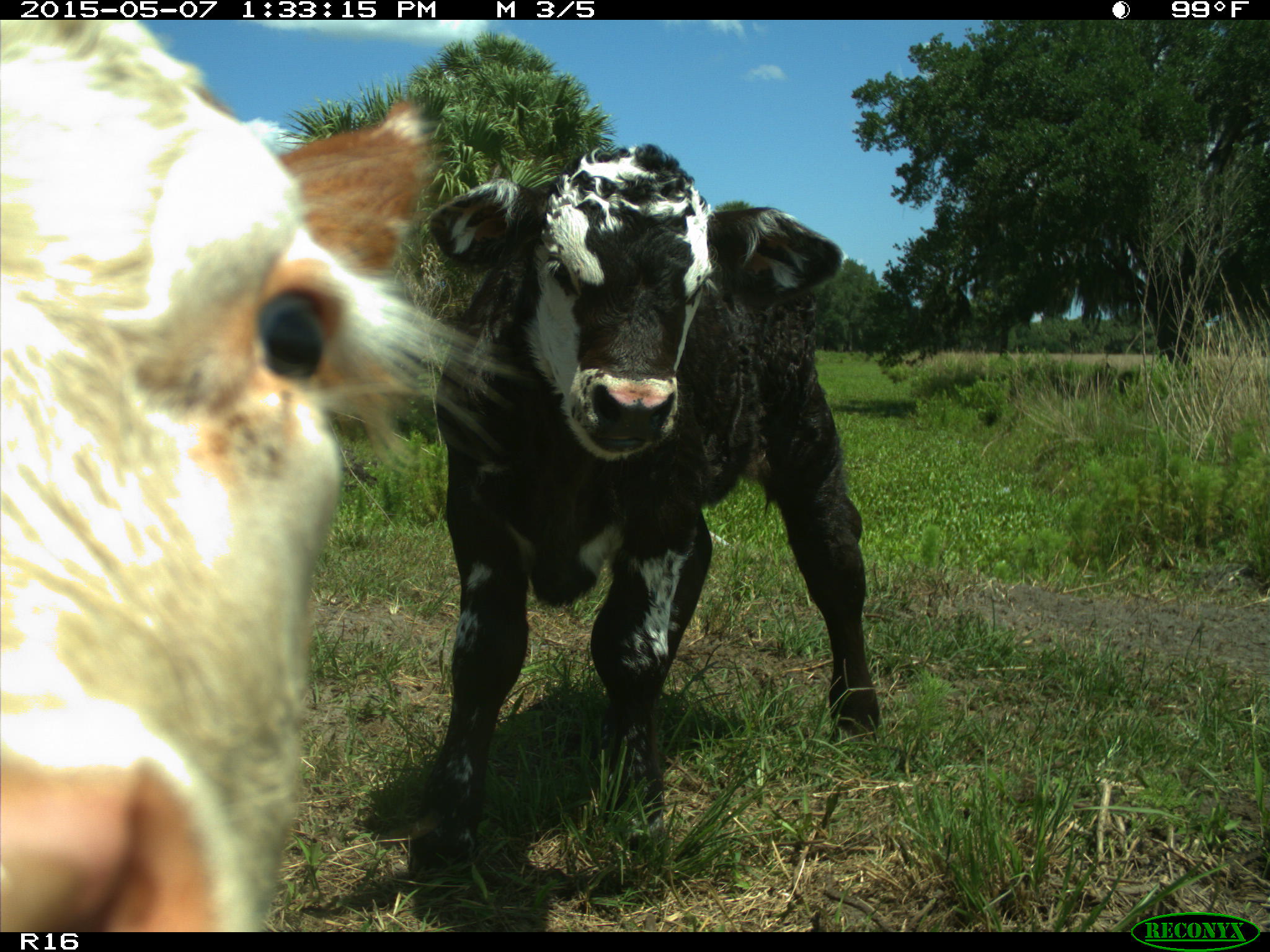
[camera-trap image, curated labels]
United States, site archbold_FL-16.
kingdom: Animalia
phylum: Chordata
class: Mammalia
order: Artiodactyla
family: Bovidae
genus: Bos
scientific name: Bos taurus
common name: domestic cow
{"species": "Bos taurus (domestic cow)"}